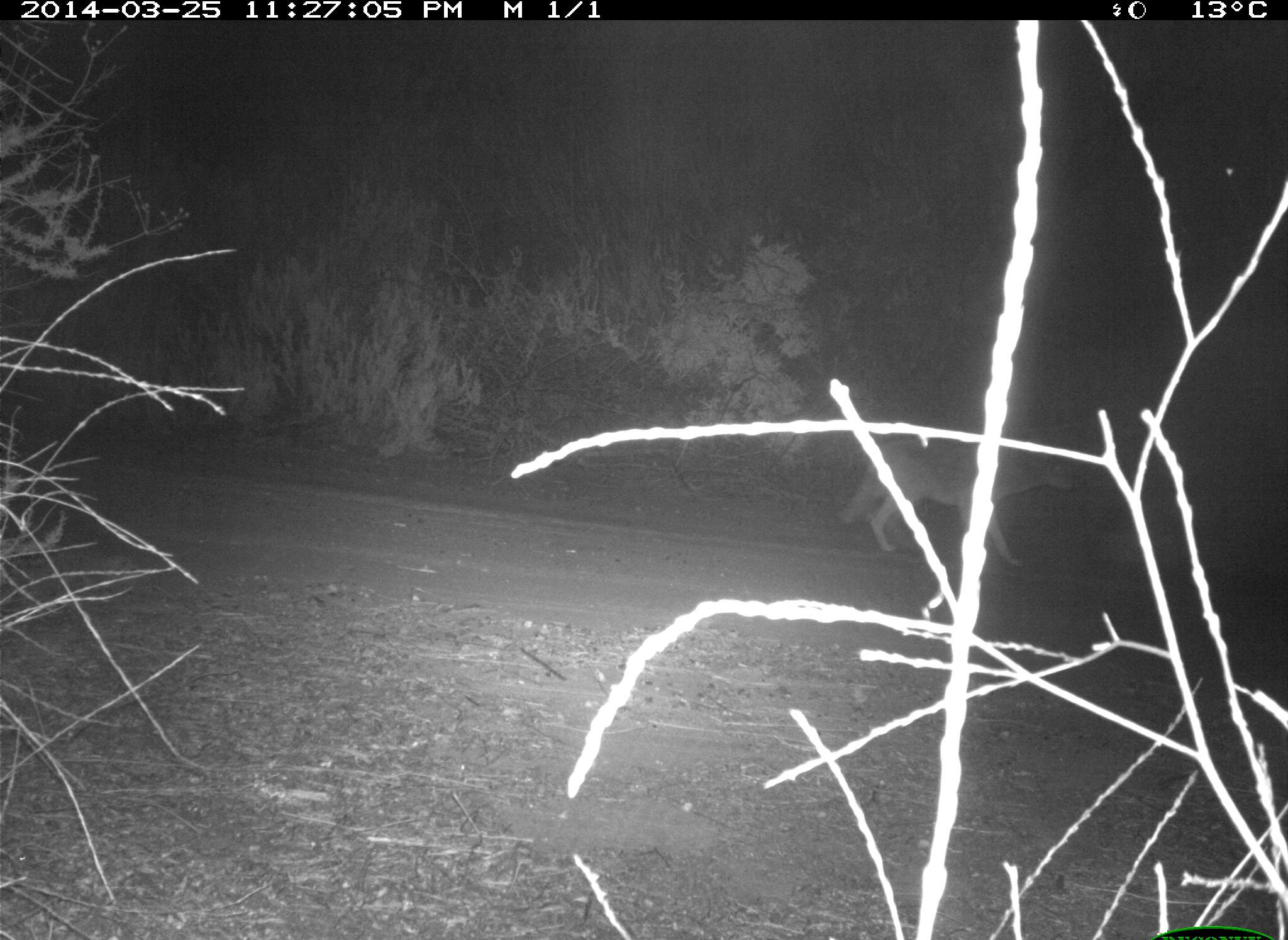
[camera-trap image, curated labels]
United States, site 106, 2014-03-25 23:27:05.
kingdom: Animalia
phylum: Chordata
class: Mammalia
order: Carnivora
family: Canidae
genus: Canis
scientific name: Canis latrans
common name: coyote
Coyote (Canis latrans).